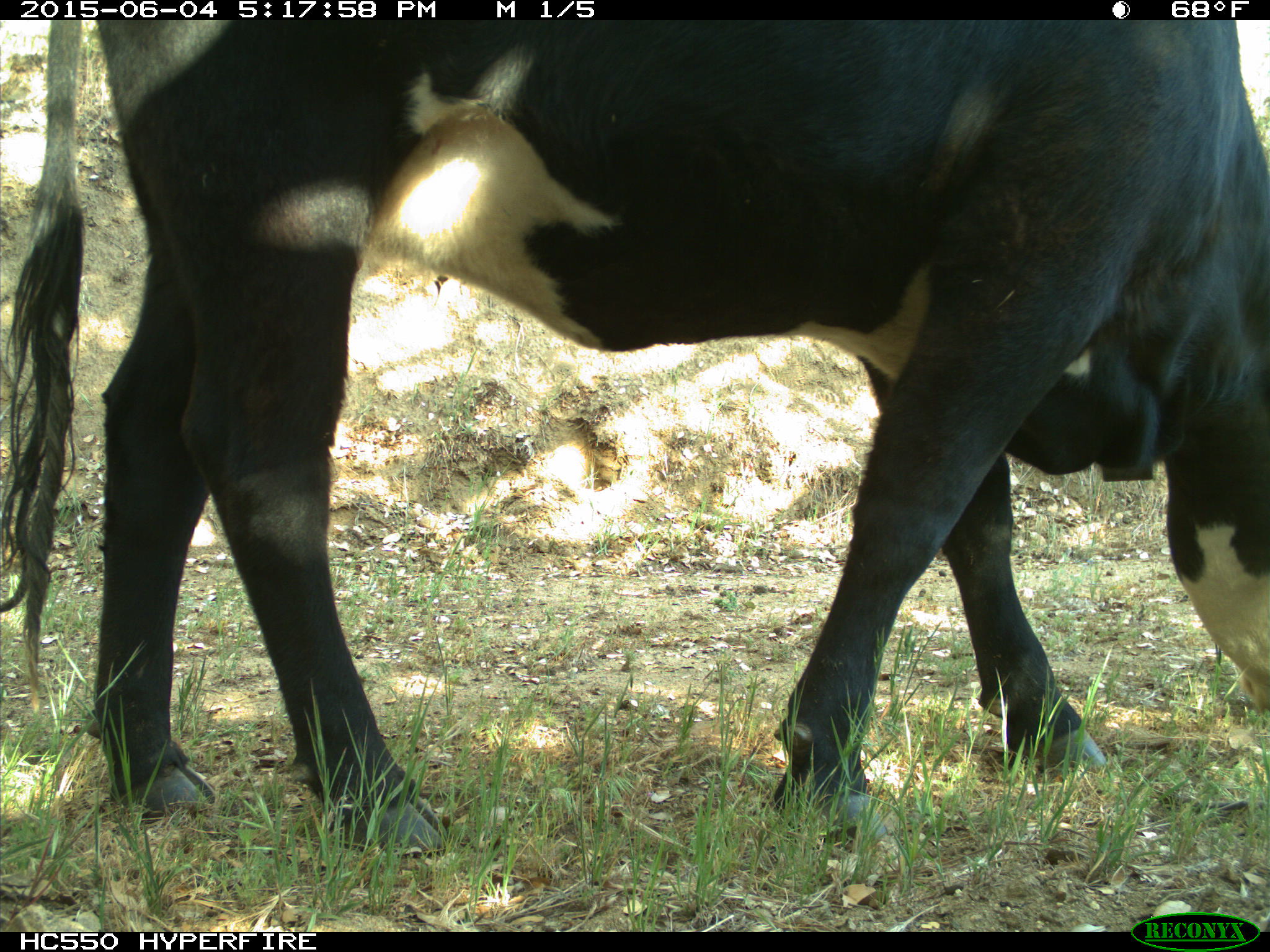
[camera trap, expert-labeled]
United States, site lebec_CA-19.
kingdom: Animalia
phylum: Chordata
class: Mammalia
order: Artiodactyla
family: Bovidae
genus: Bos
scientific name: Bos taurus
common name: domestic cow